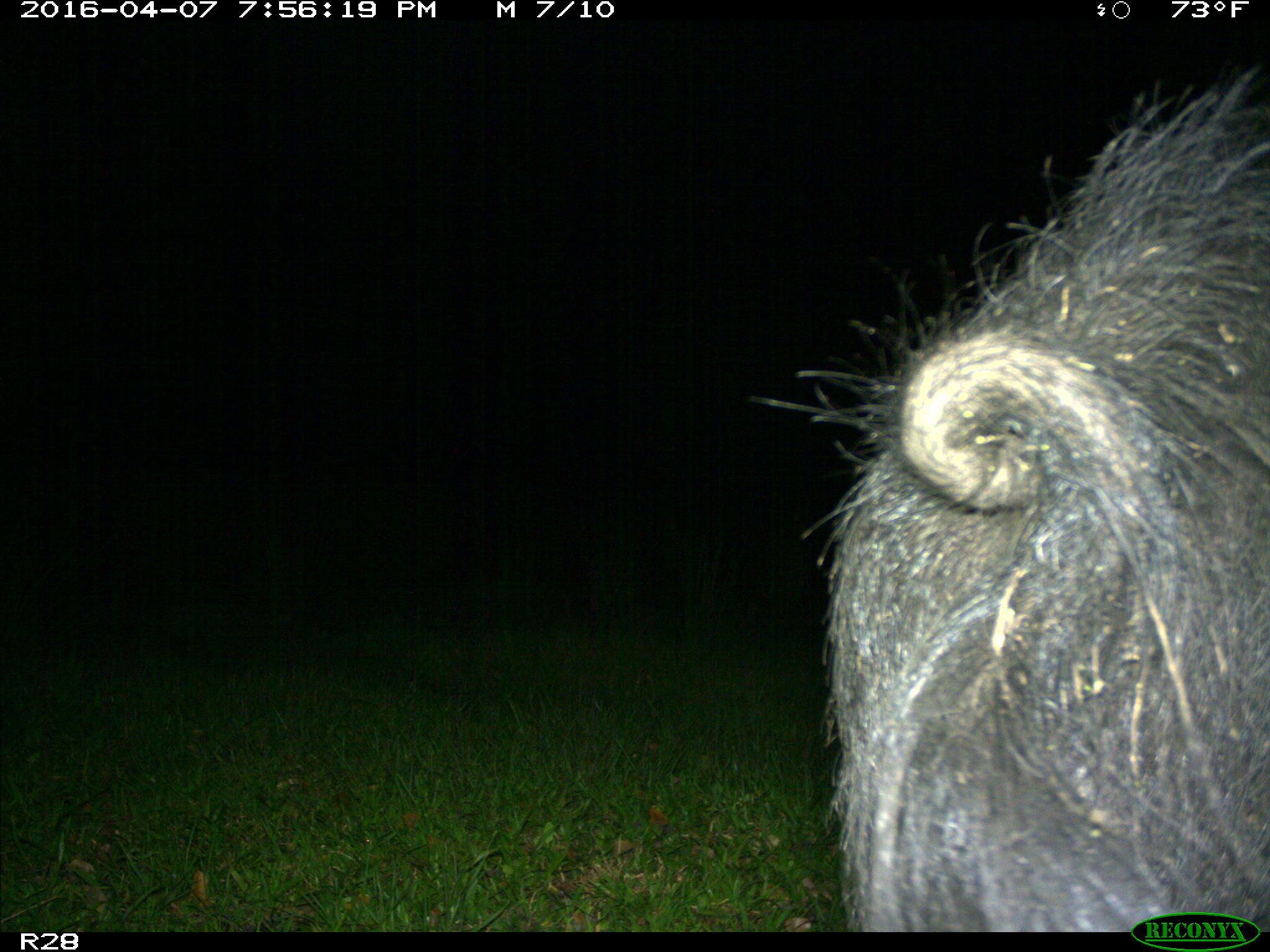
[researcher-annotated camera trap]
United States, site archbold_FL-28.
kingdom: Animalia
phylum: Chordata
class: Mammalia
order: Artiodactyla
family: Suidae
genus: Sus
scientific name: Sus scrofa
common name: wild boar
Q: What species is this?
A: Sus scrofa (wild boar).